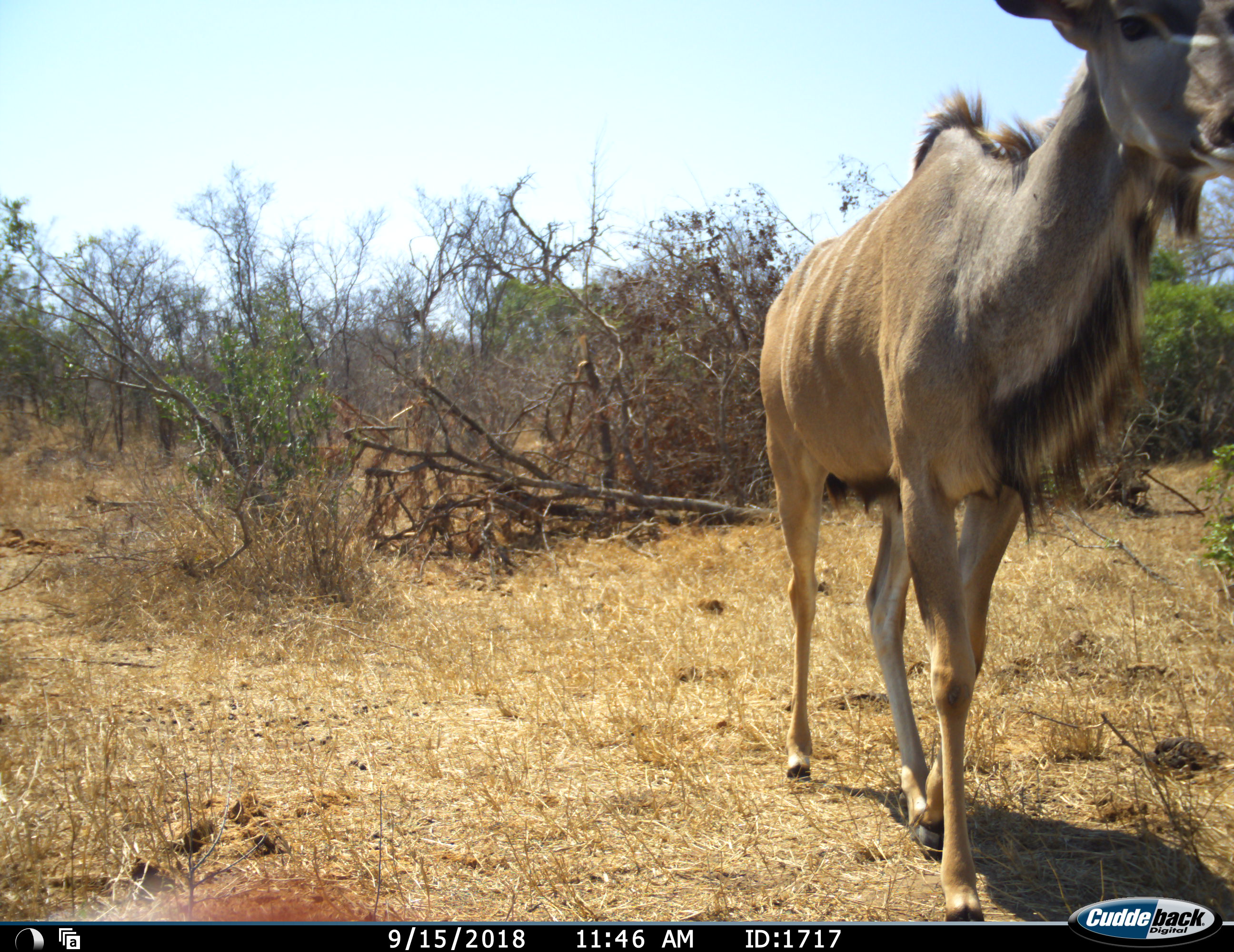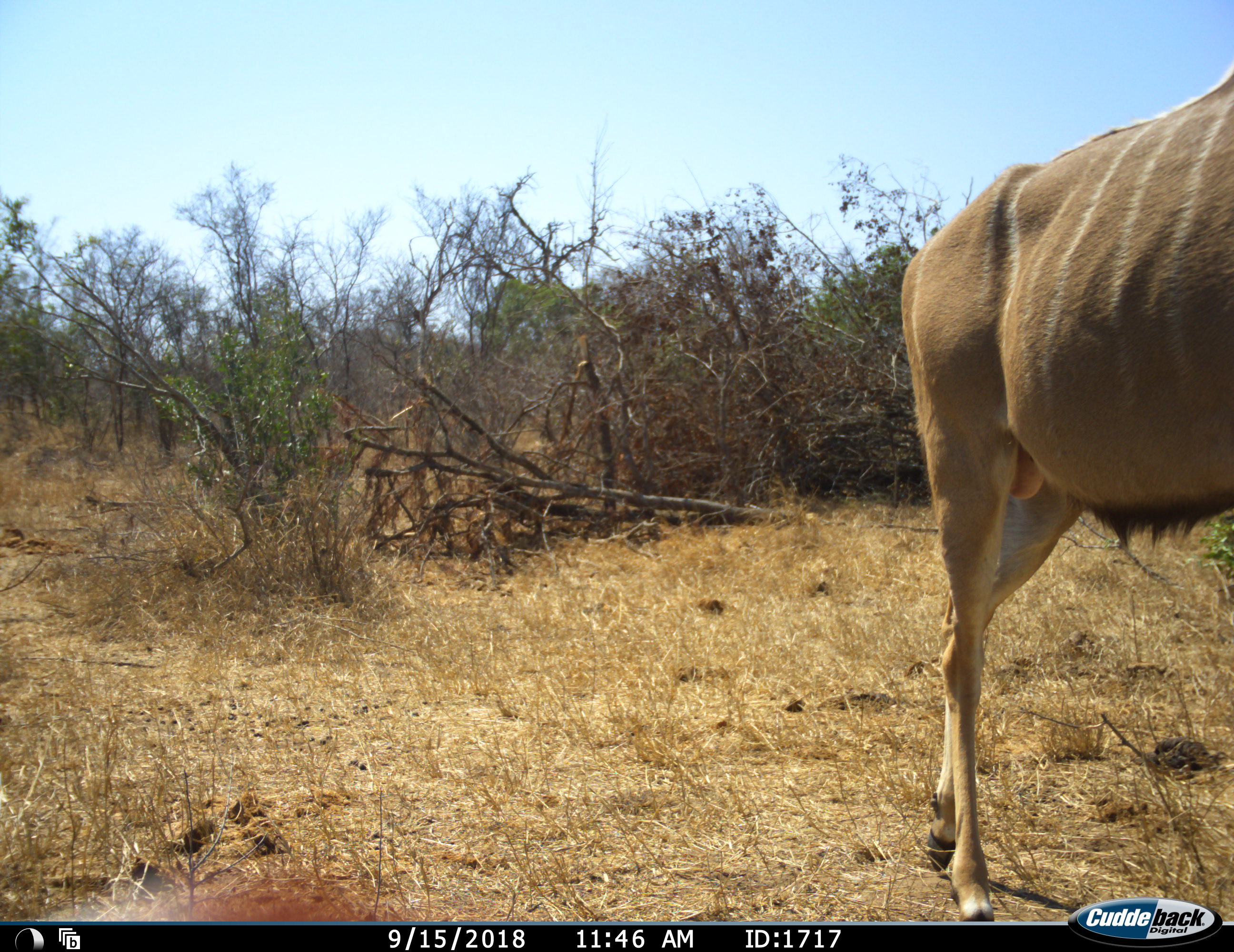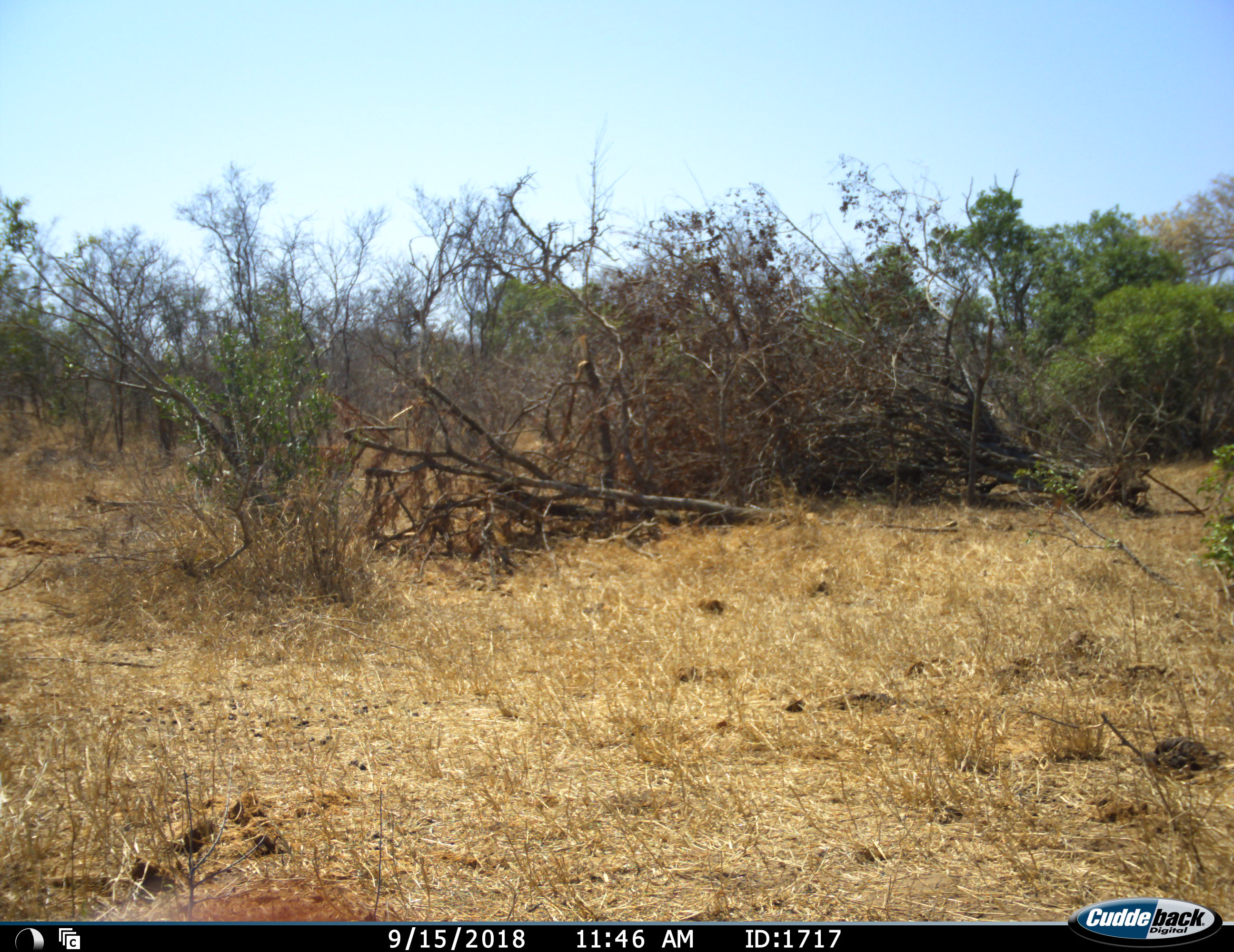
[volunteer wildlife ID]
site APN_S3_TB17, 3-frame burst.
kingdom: Animalia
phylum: Chordata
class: Mammalia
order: Artiodactyla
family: Bovidae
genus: Tragelaphus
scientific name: Tragelaphus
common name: kudu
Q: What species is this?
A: Kudu (Tragelaphus).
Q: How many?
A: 1.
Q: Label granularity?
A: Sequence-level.